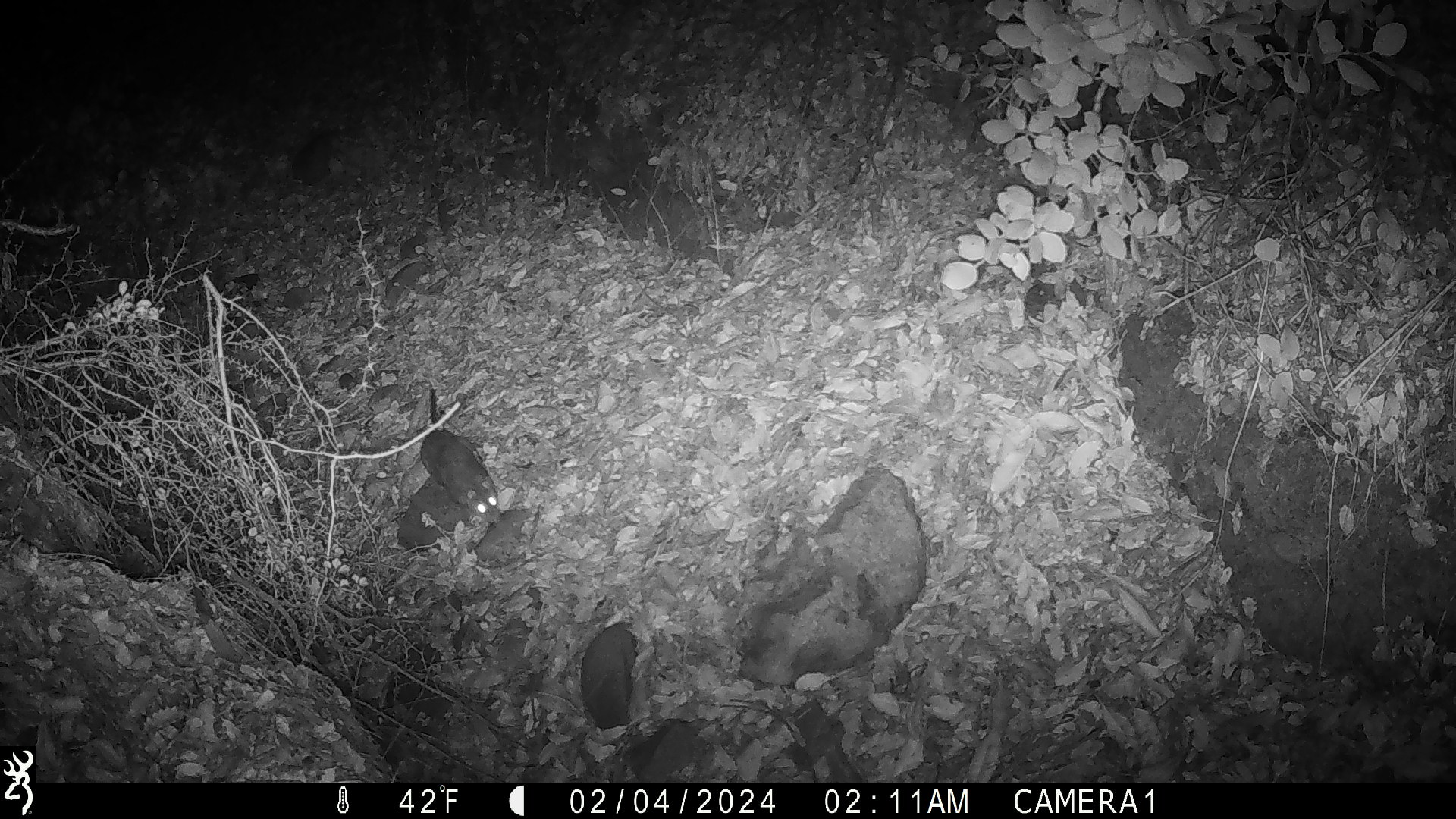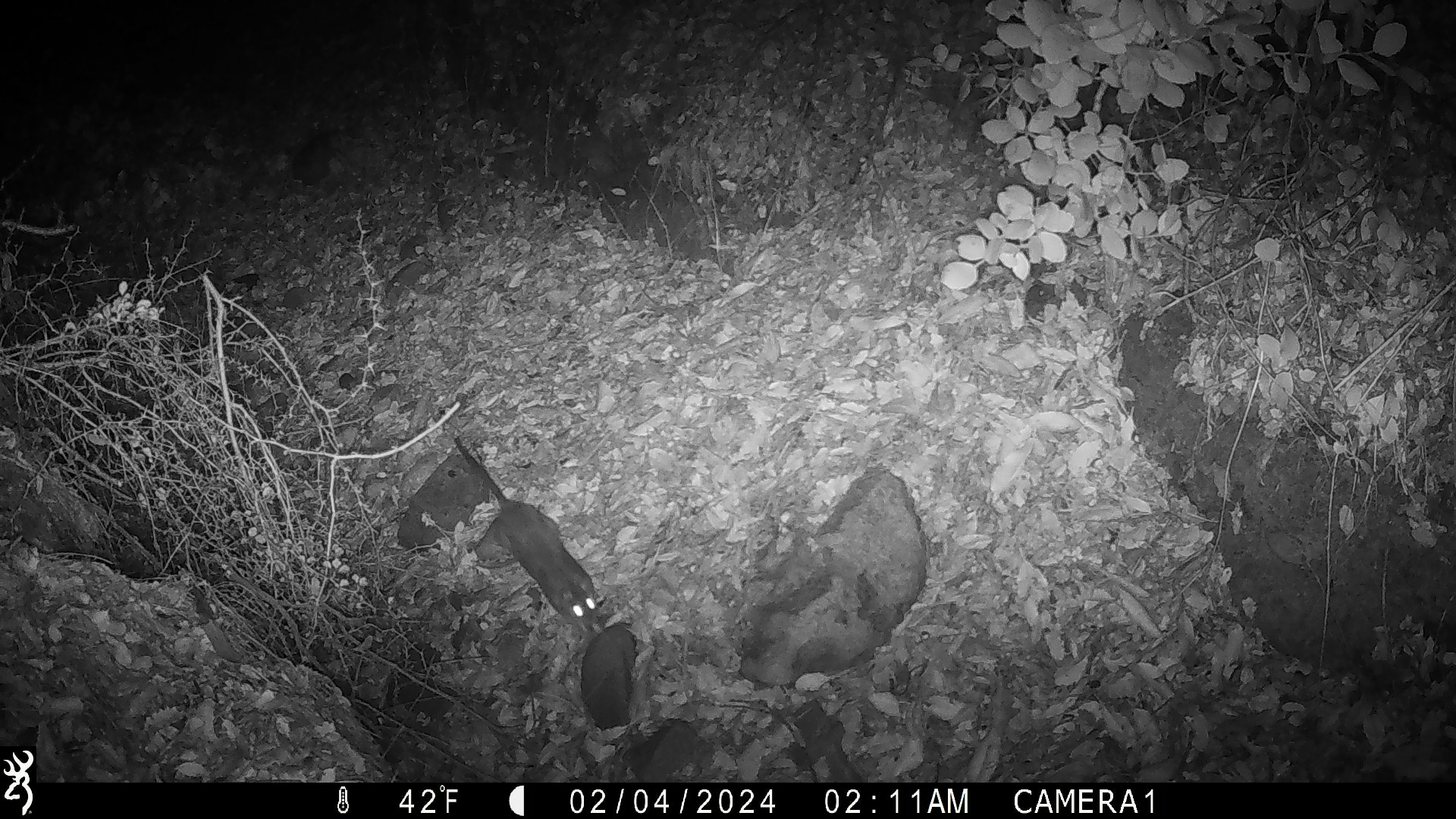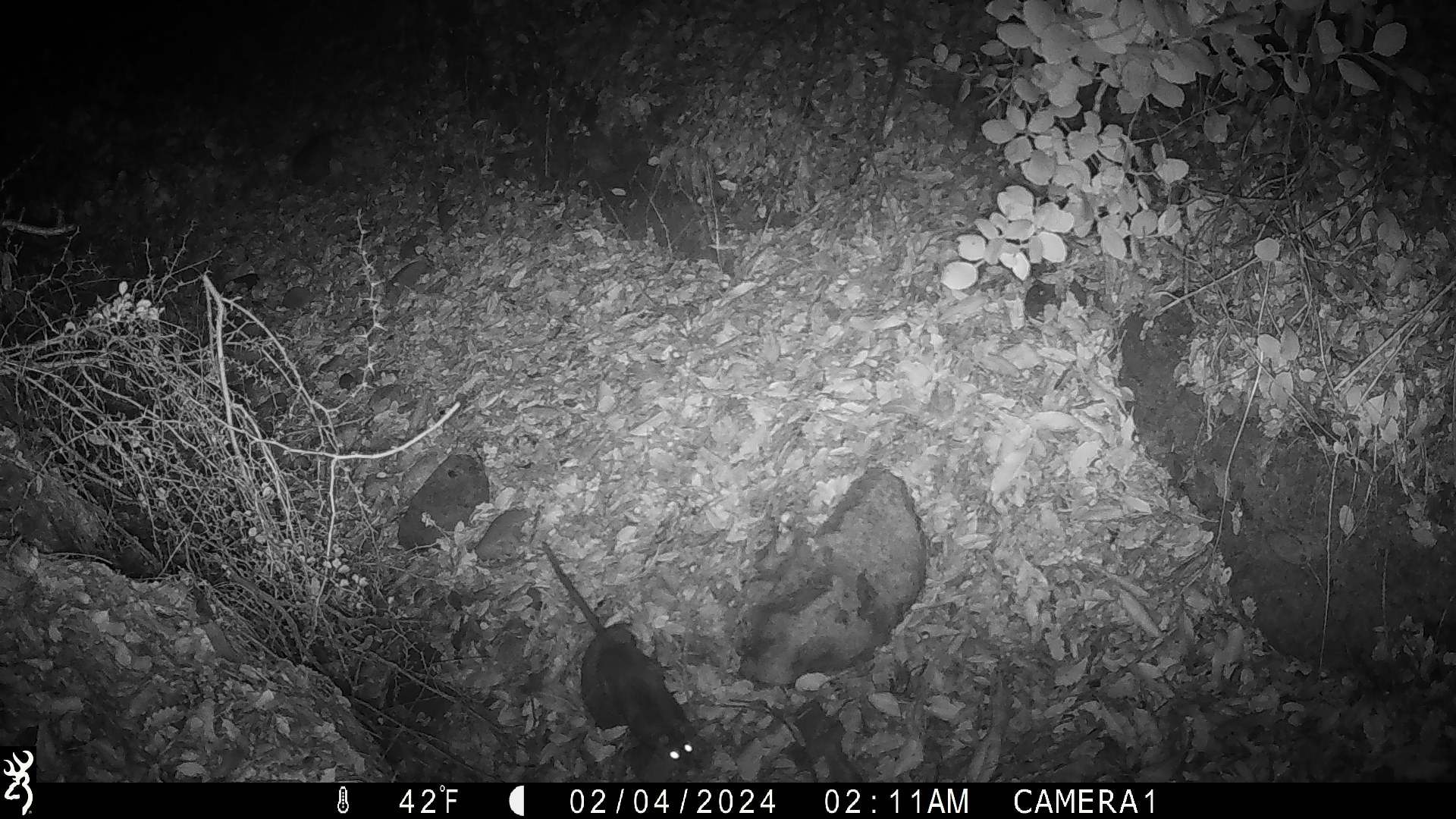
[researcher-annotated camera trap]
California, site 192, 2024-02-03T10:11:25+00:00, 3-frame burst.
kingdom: Animalia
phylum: Chordata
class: Mammalia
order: Rodentia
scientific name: Rodentia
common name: mouse or rat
Mouse or rat (Rodentia).